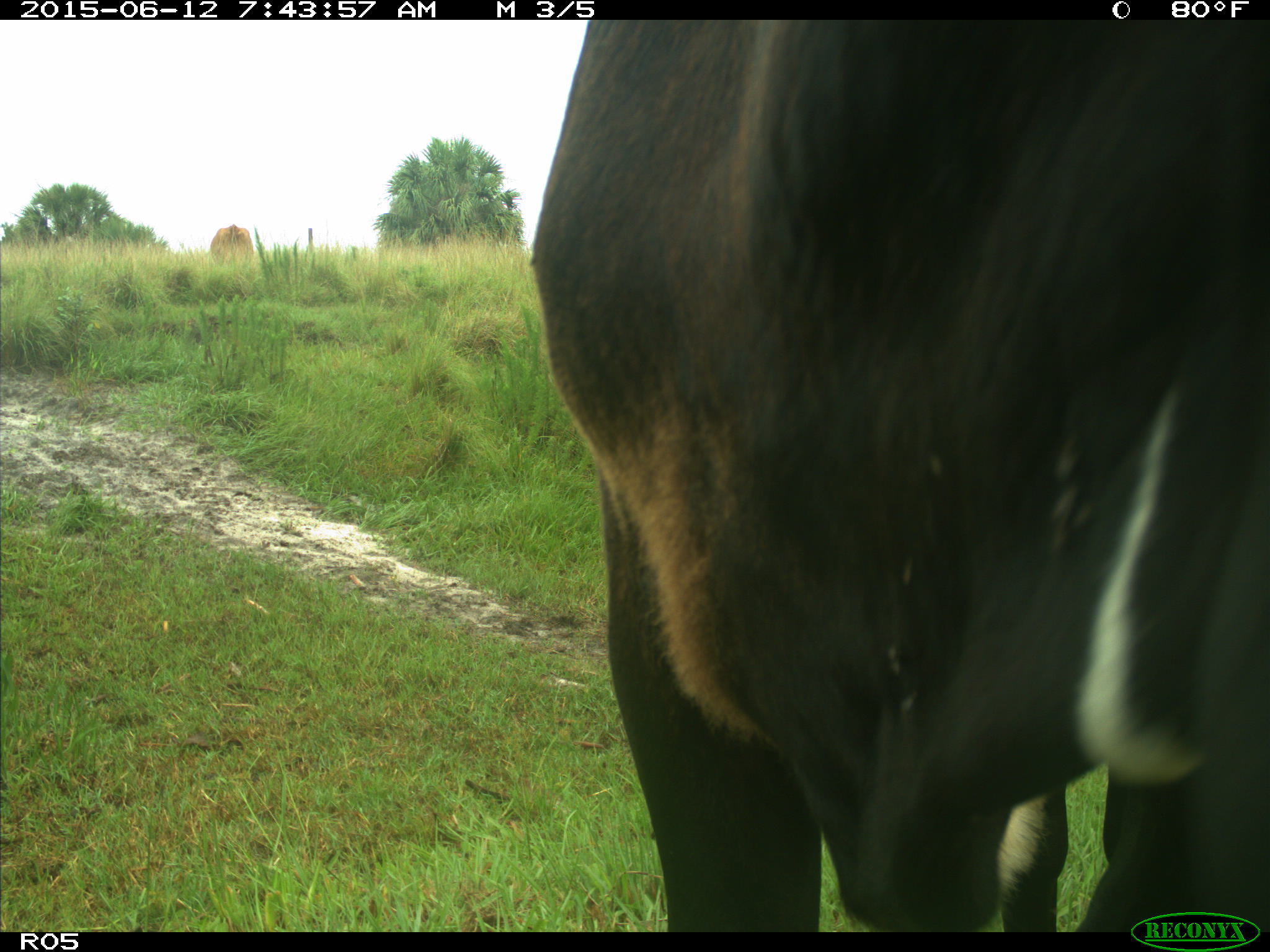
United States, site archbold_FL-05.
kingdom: Animalia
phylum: Chordata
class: Mammalia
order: Artiodactyla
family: Bovidae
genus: Bos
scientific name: Bos taurus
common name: domestic cow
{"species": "Bos taurus (domestic cow)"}